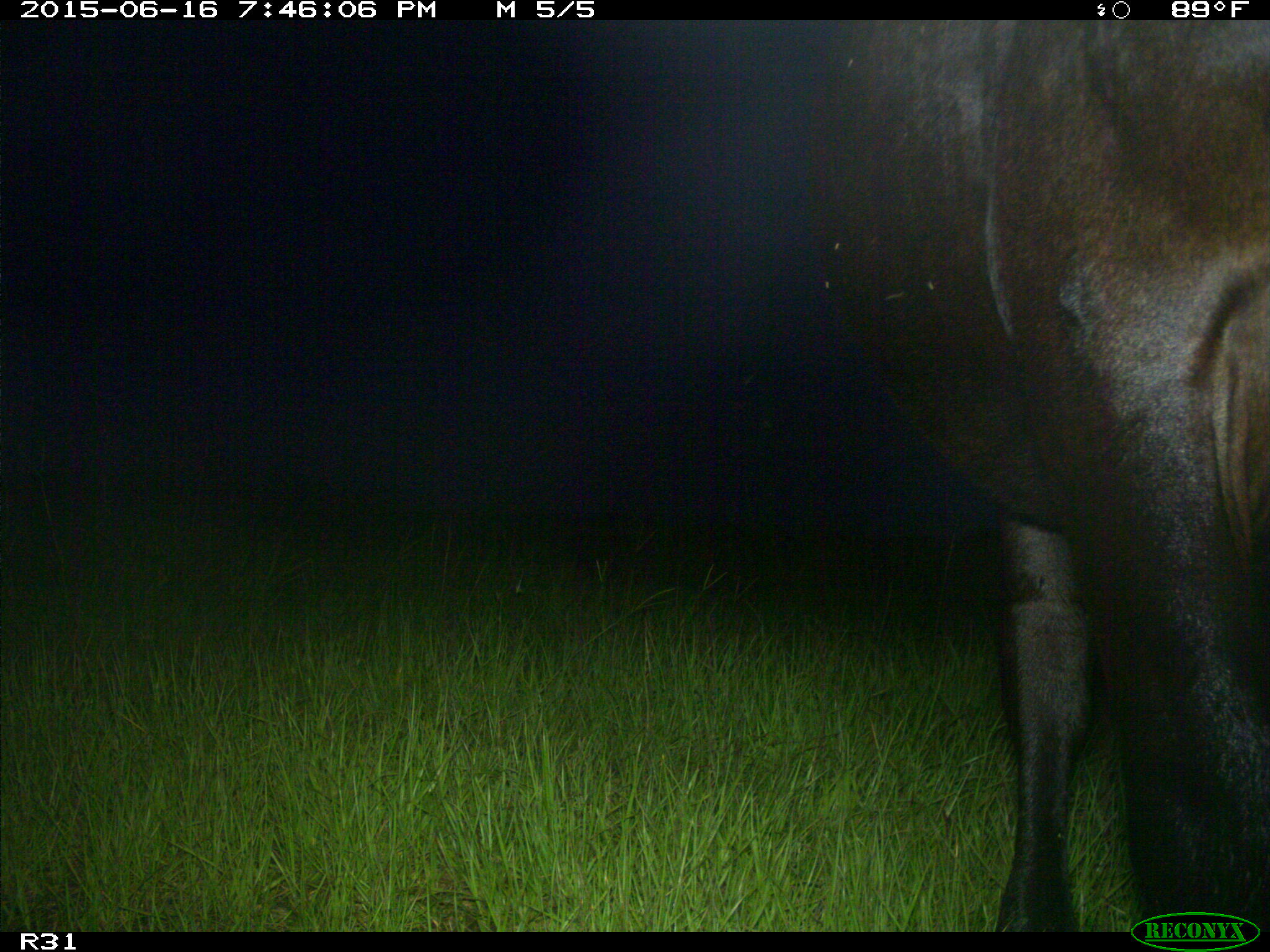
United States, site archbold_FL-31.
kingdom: Animalia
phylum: Chordata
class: Mammalia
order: Artiodactyla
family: Bovidae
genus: Bos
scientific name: Bos taurus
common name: domestic cow